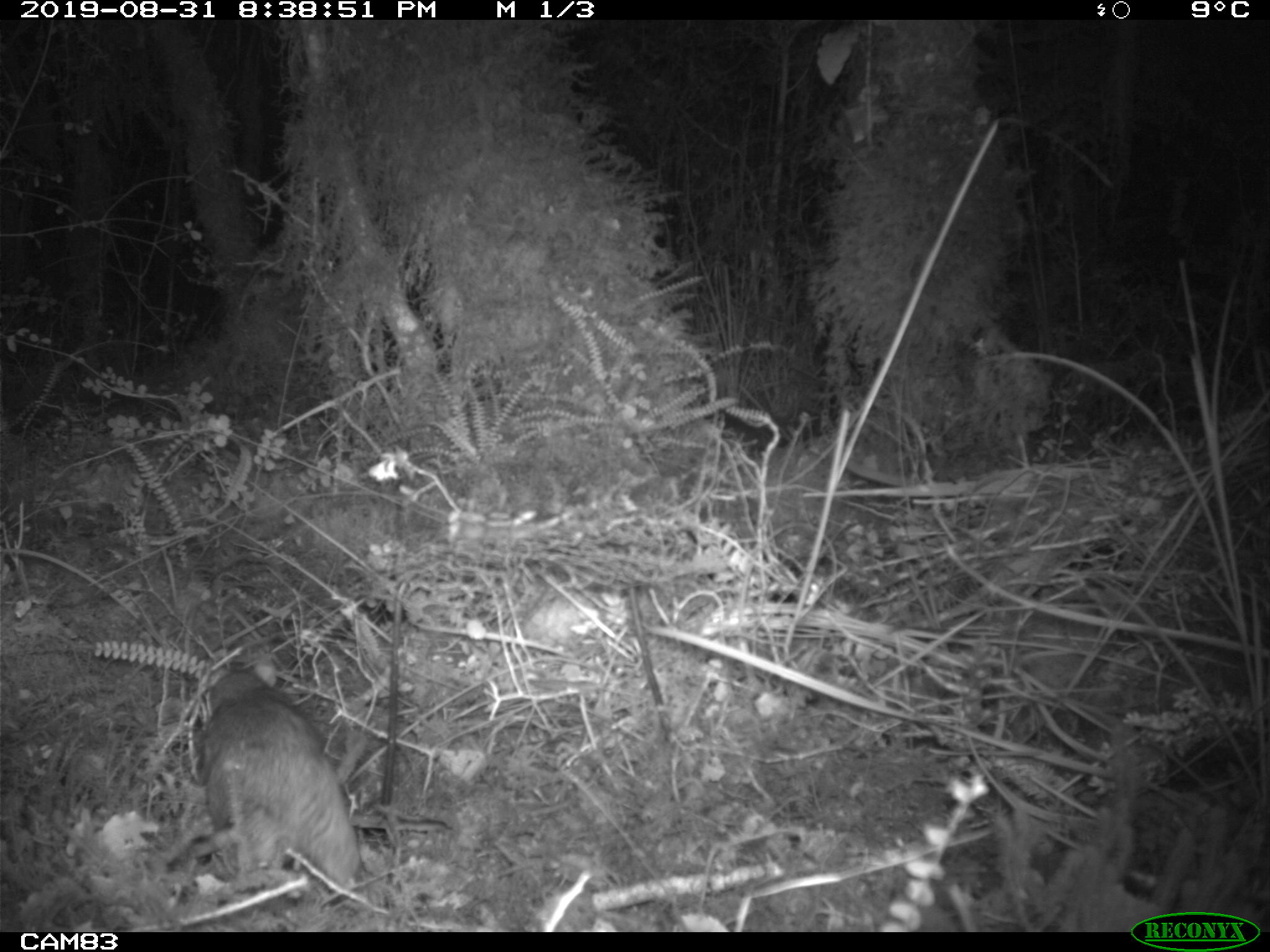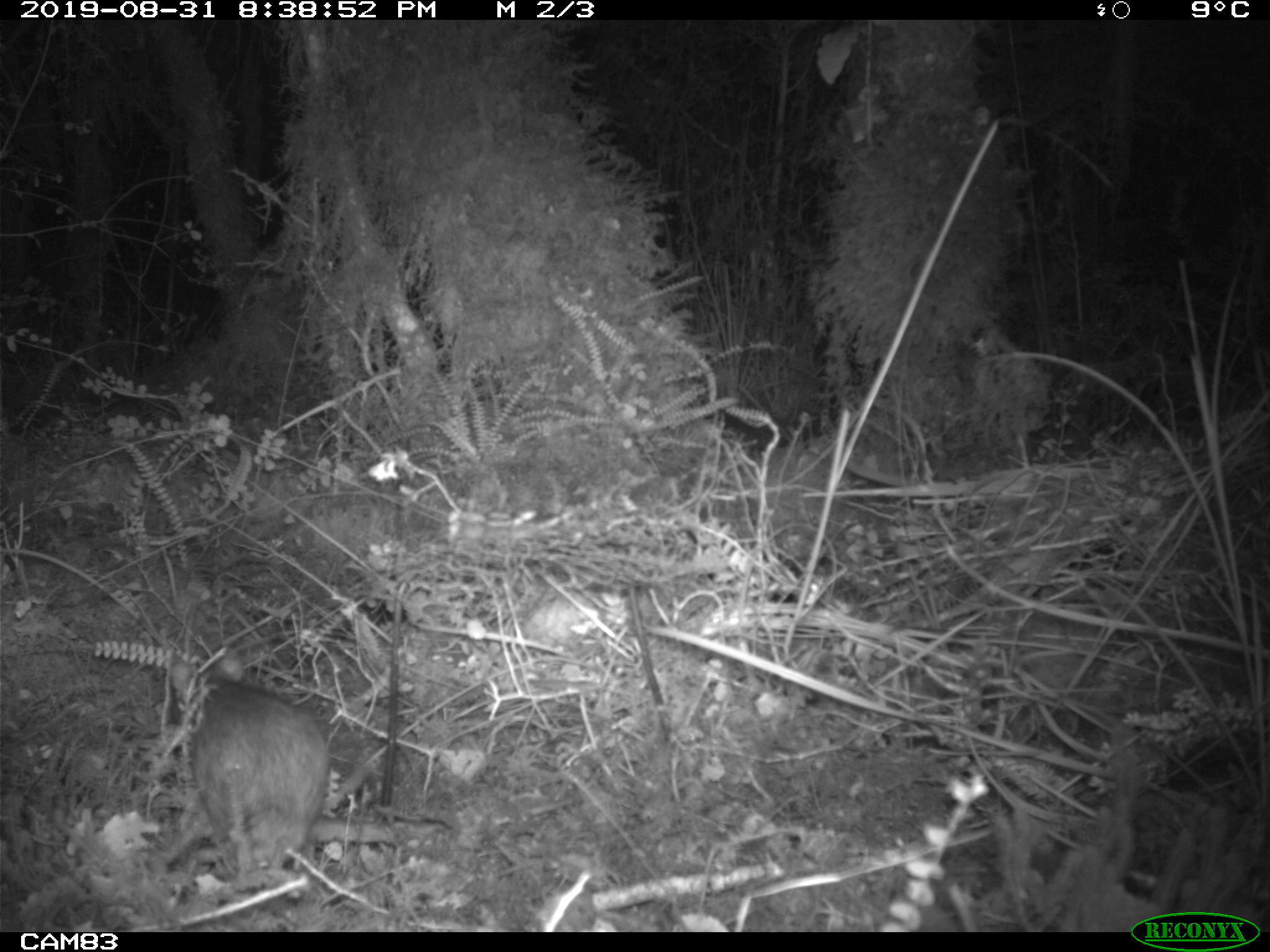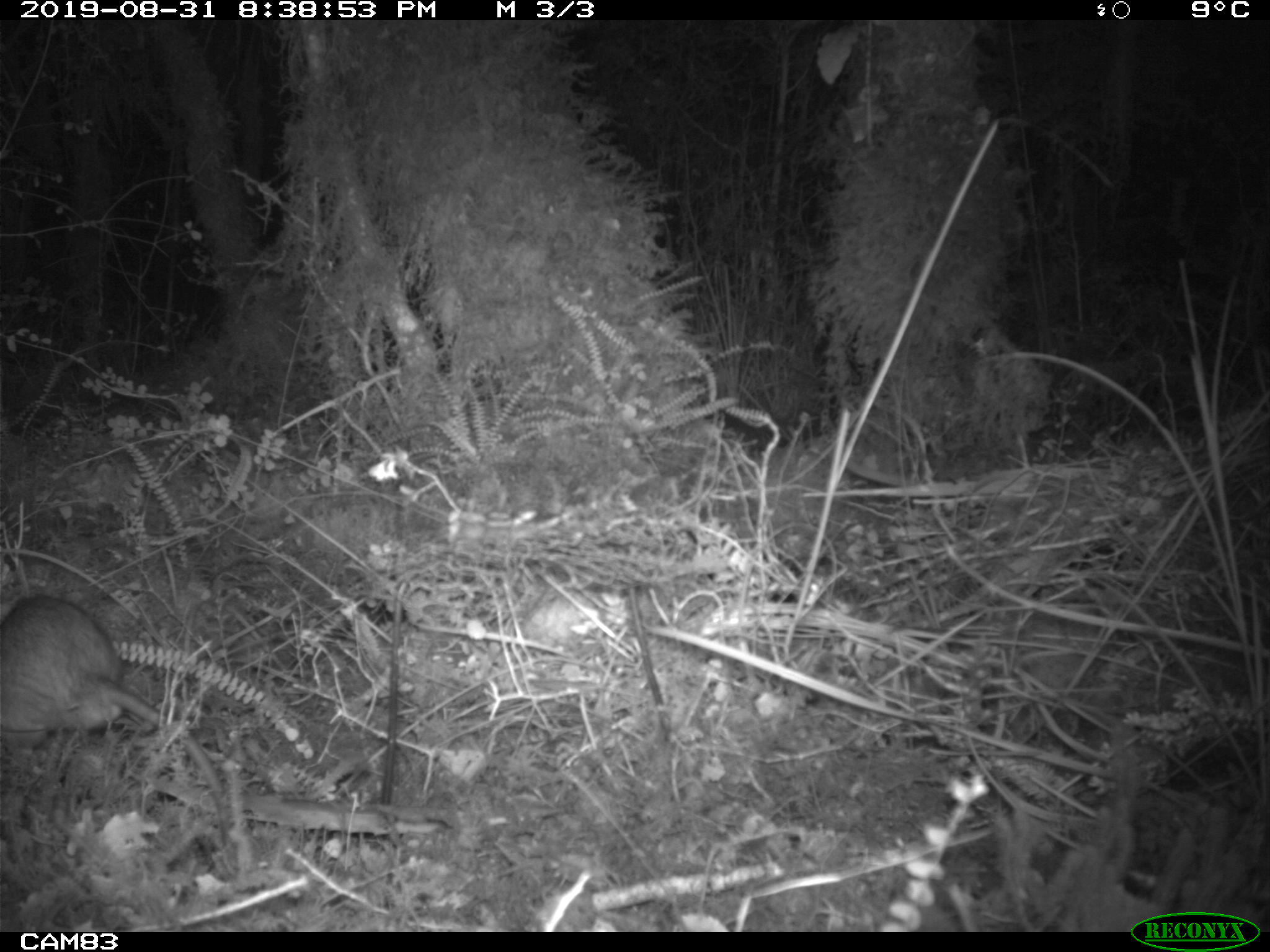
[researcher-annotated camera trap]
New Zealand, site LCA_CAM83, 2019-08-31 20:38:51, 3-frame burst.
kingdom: Animalia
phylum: Chordata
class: Mammalia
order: Rodentia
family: Muridae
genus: Rattus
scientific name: Rattus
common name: rat